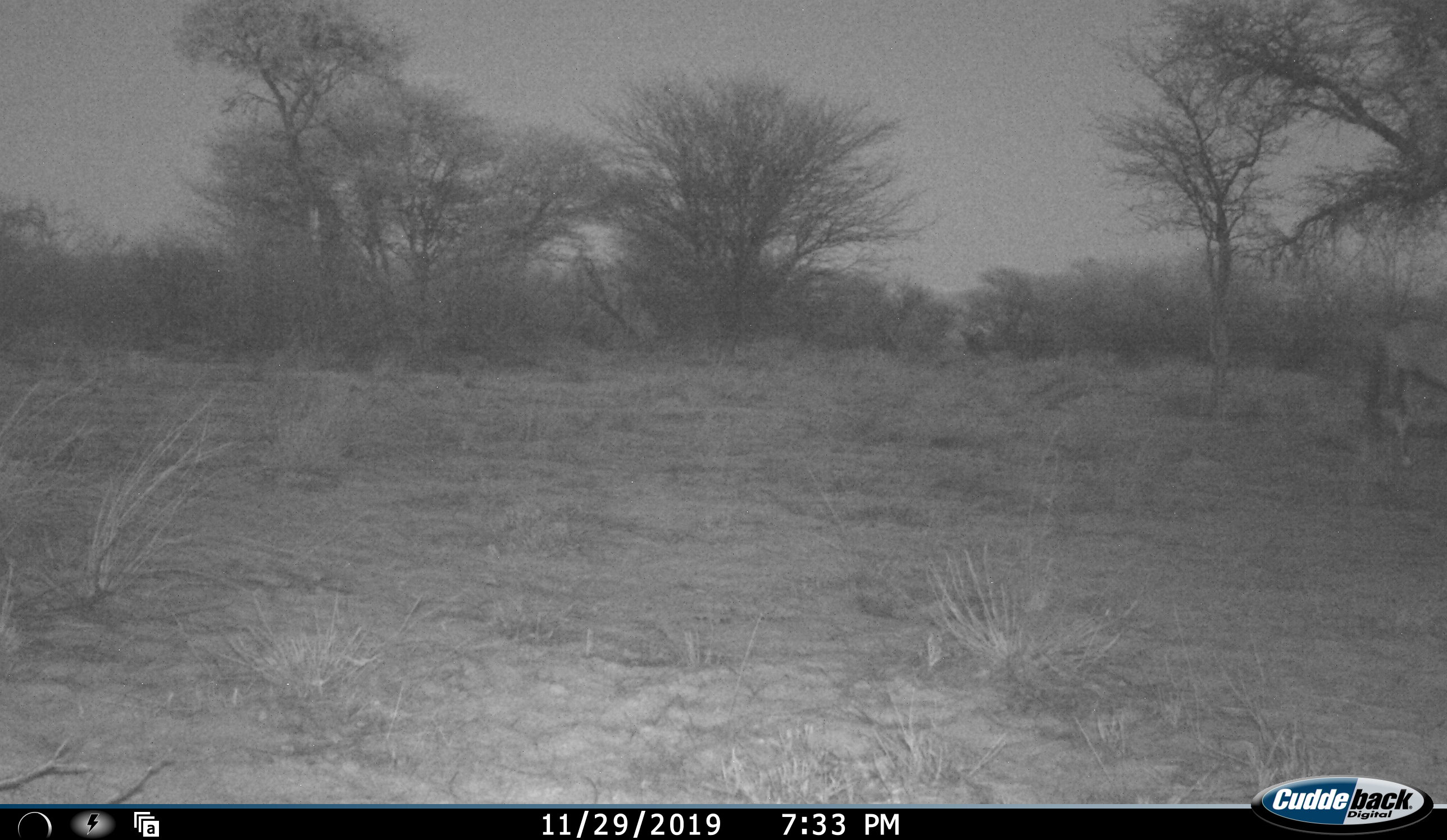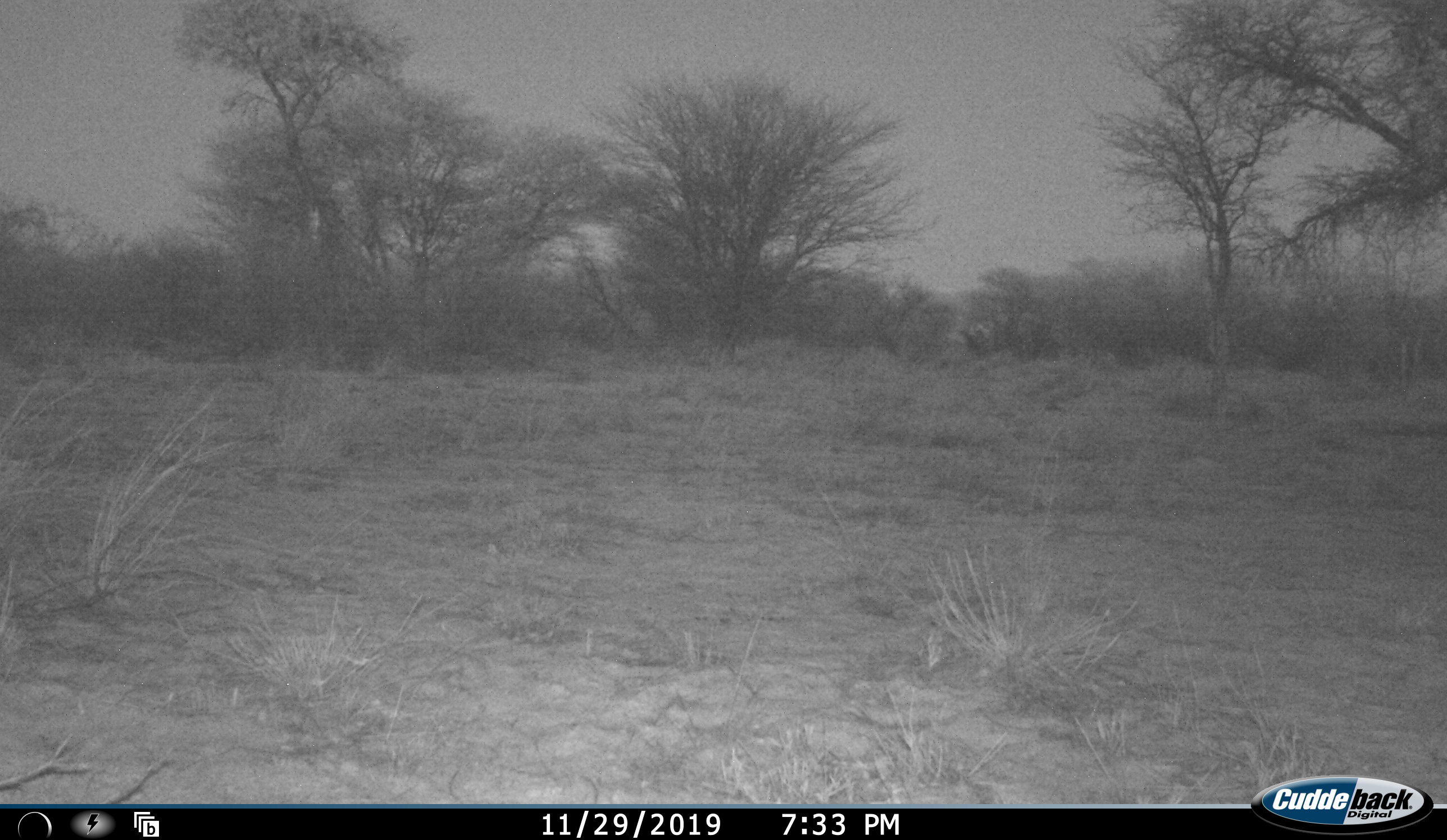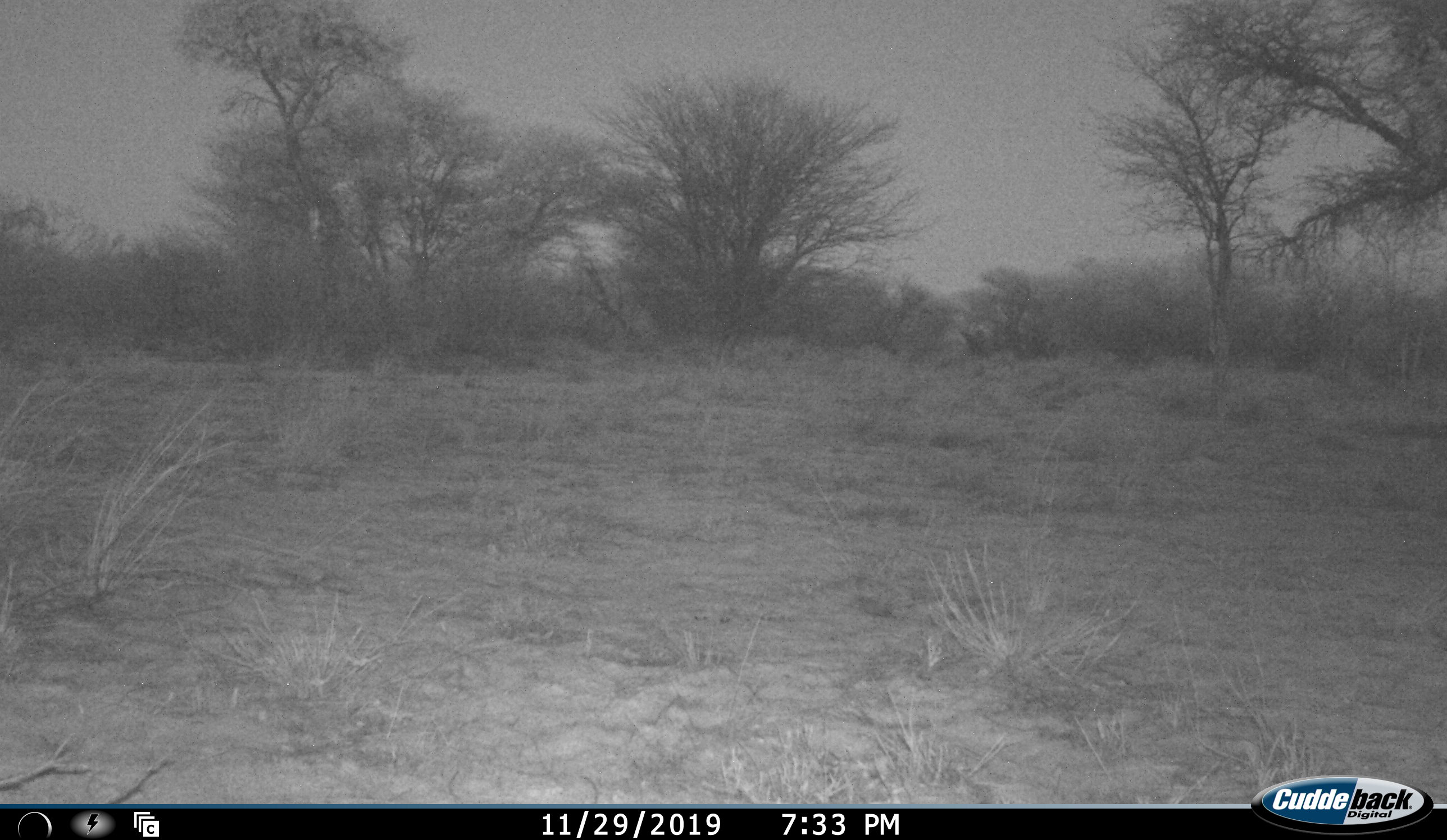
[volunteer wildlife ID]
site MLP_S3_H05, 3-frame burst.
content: unidentified animal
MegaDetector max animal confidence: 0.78